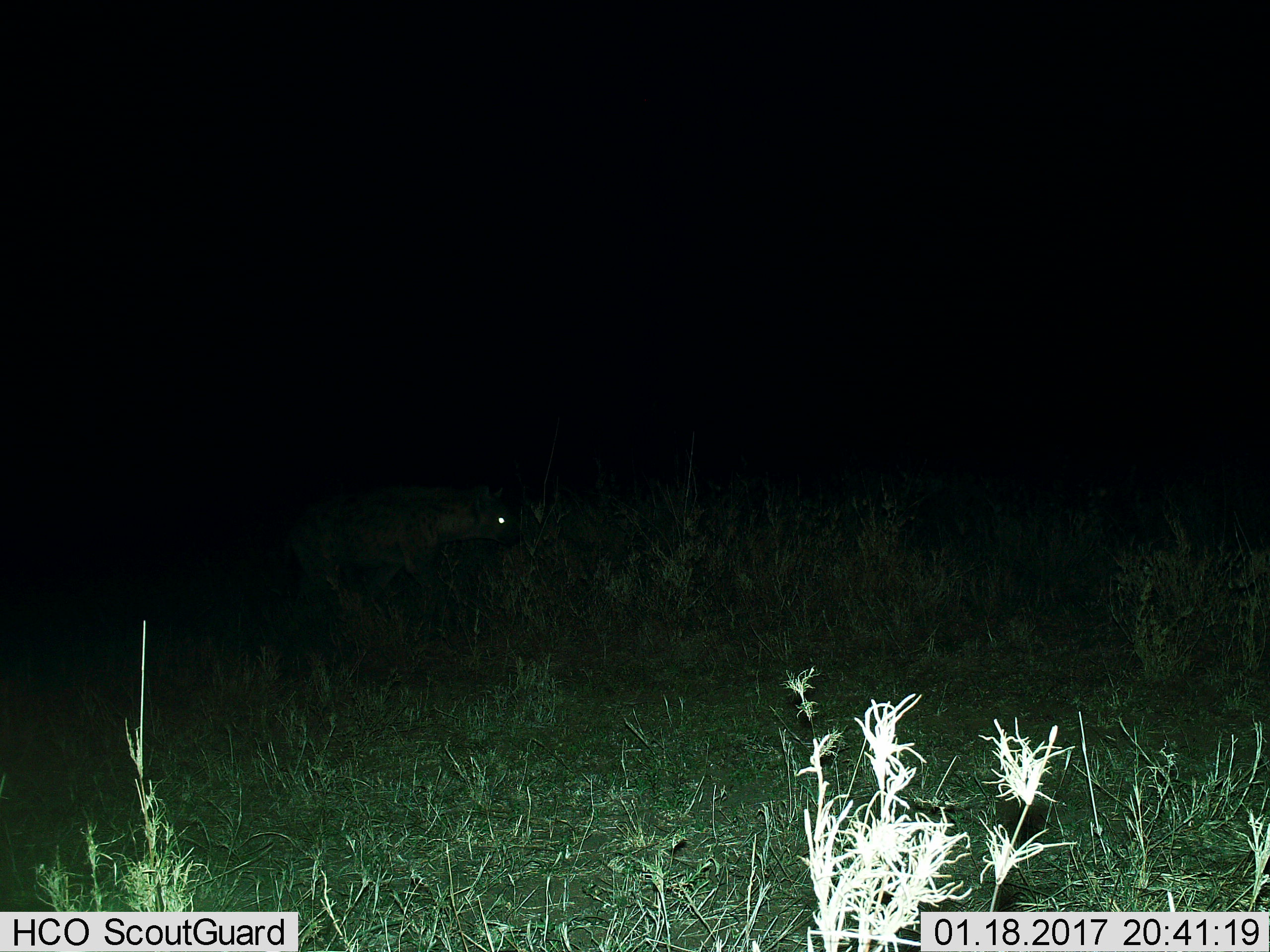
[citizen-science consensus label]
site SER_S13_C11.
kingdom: Animalia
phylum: Chordata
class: Mammalia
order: Carnivora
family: Hyaenidae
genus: Crocuta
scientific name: Crocuta crocuta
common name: spotted hyena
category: hyenaspotted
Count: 1.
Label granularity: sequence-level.